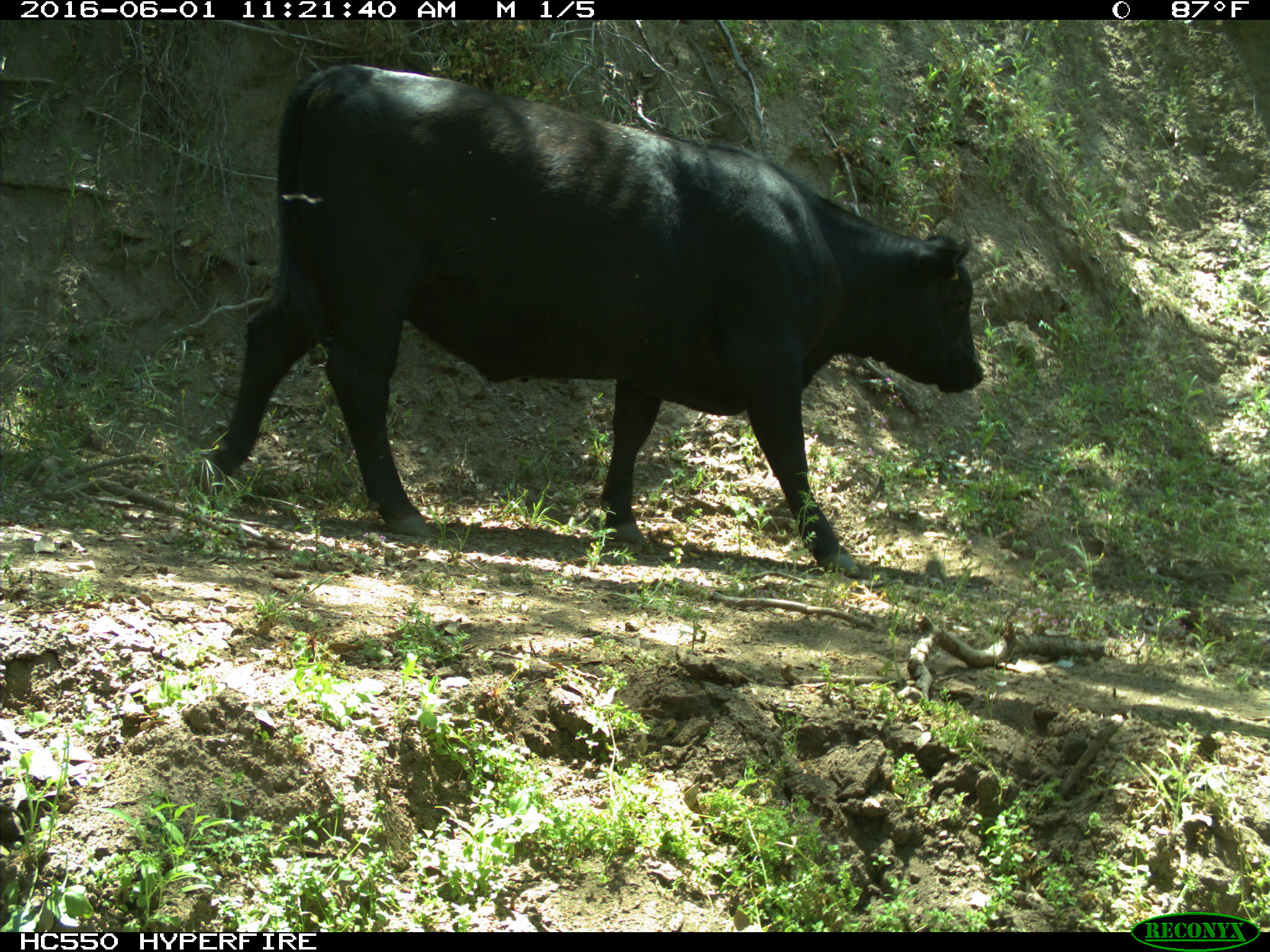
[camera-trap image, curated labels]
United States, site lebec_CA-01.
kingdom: Animalia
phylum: Chordata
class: Mammalia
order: Artiodactyla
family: Bovidae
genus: Bos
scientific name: Bos taurus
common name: domestic cow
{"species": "Bos taurus (domestic cow)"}